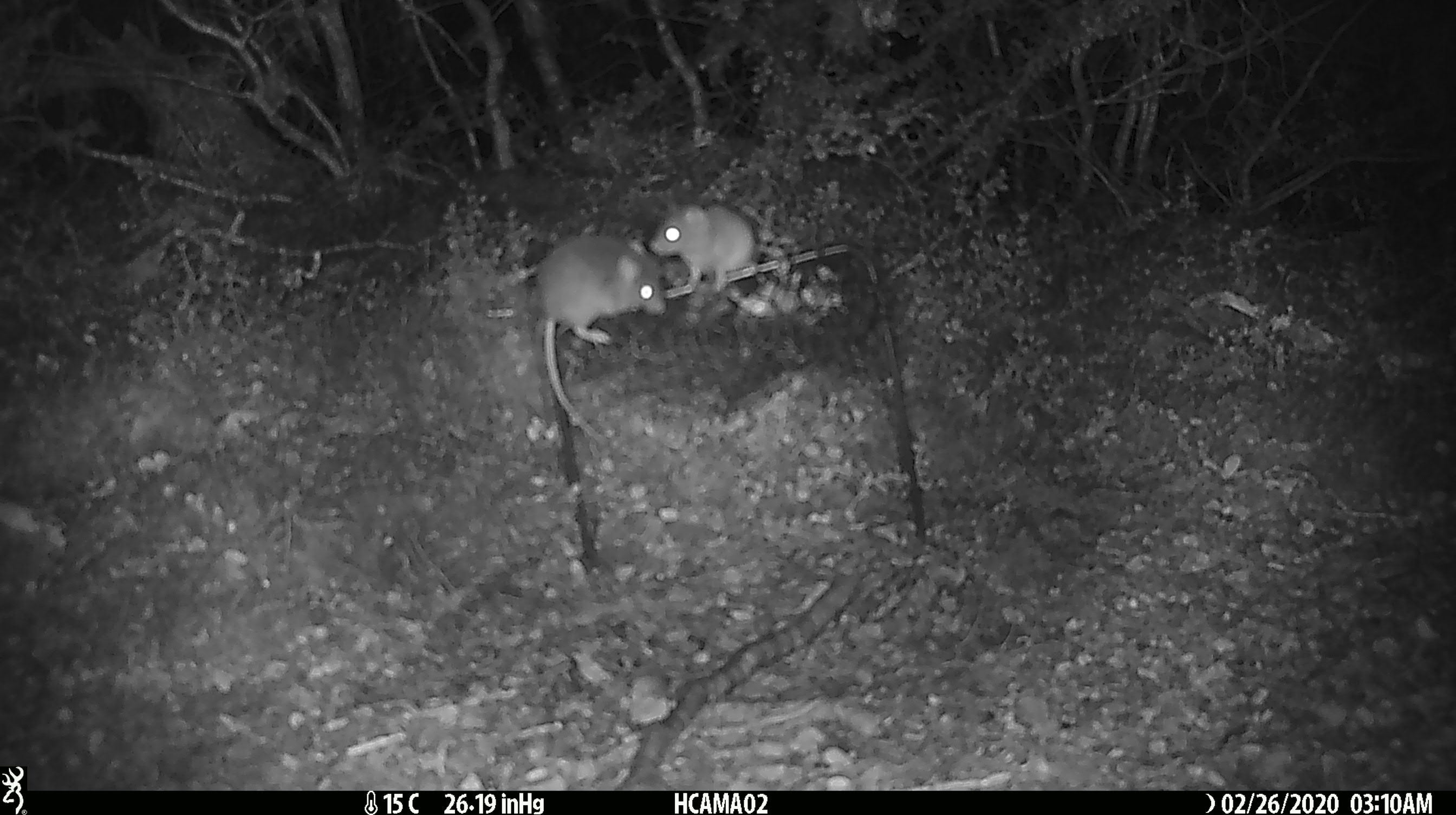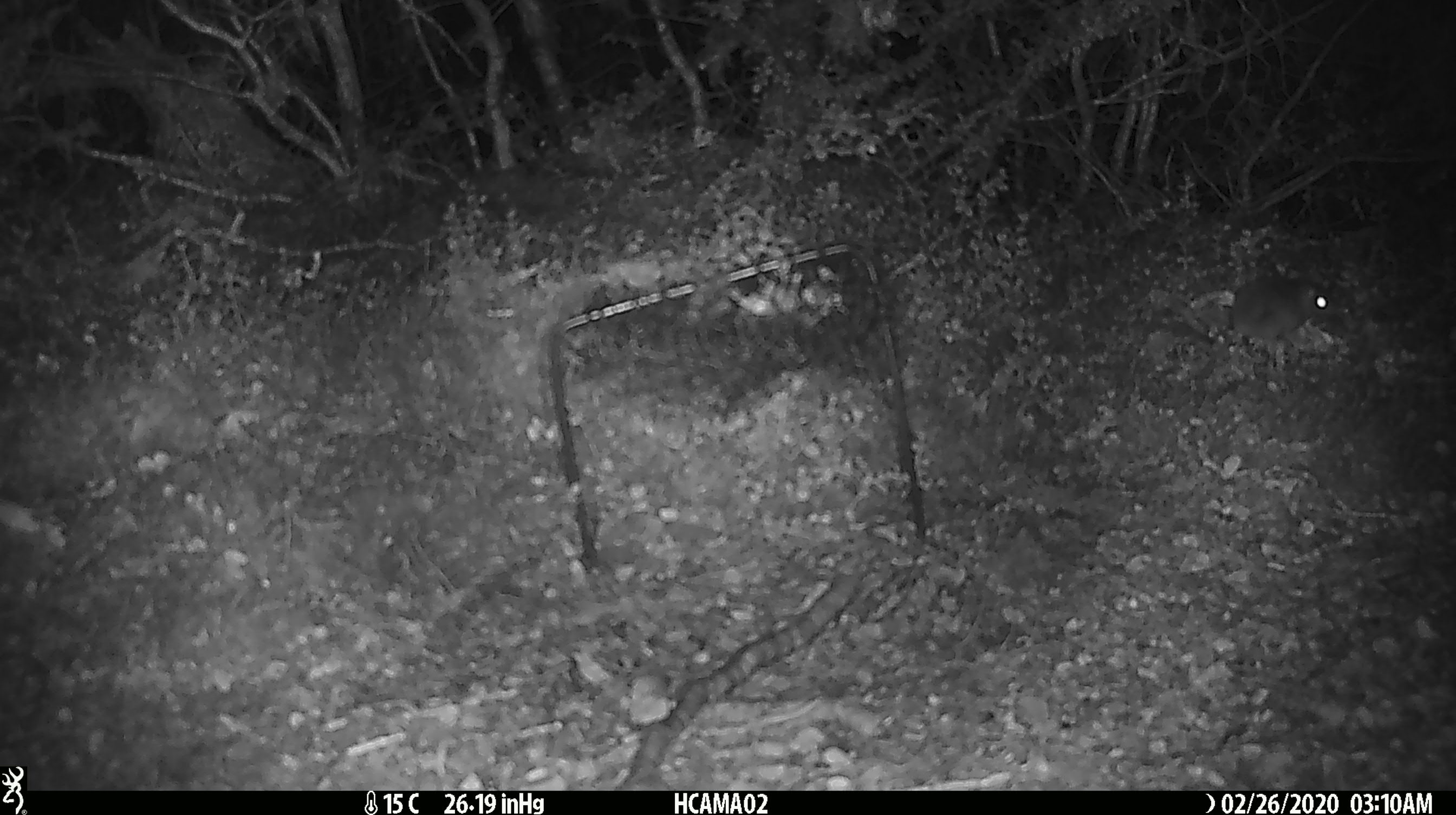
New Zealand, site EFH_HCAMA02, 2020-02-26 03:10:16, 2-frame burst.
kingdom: Animalia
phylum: Chordata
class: Mammalia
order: Rodentia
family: Muridae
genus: Mus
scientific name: Mus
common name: mouse